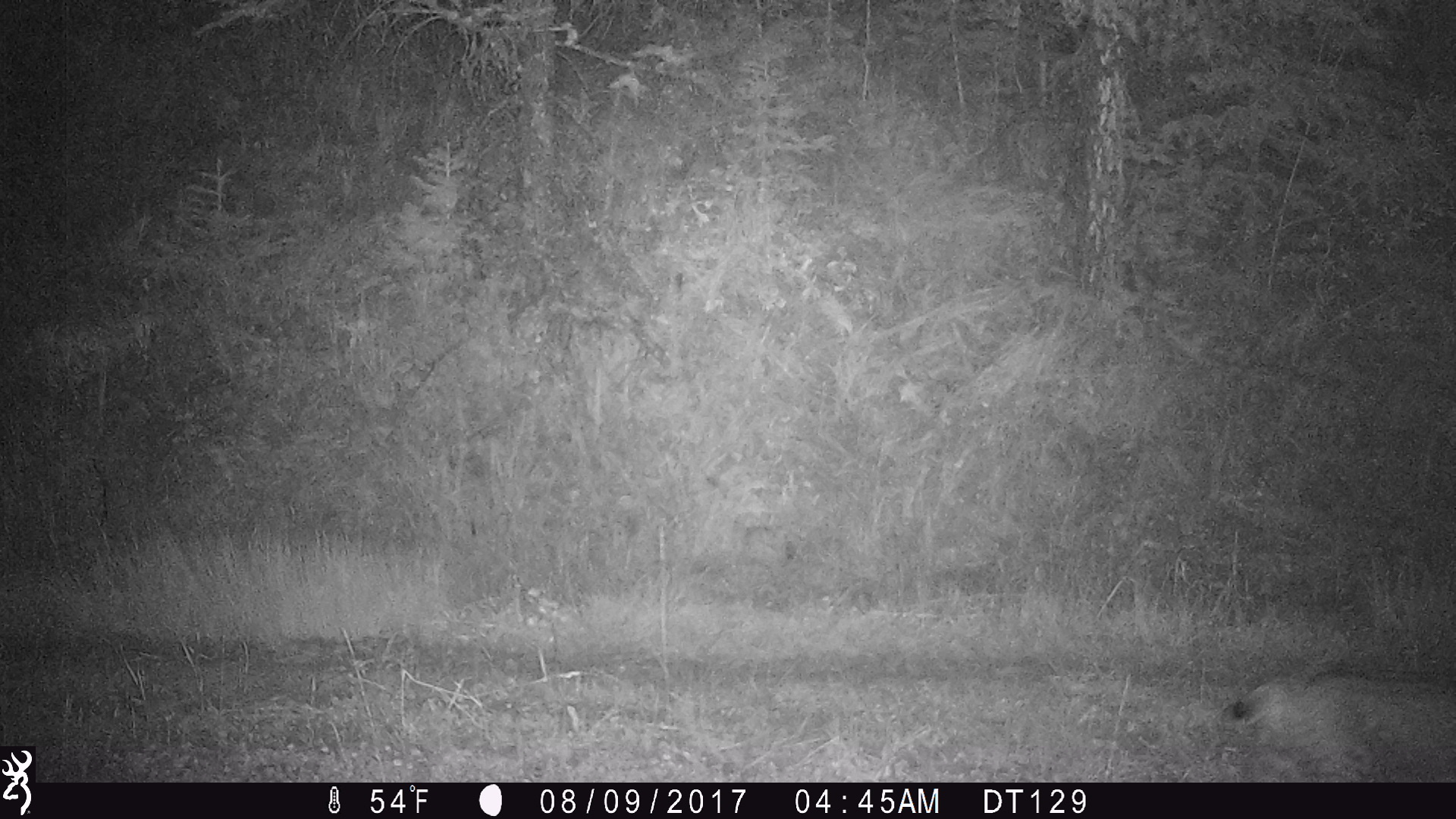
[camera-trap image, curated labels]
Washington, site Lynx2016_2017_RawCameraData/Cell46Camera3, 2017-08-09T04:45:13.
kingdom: Animalia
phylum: Chordata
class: Mammalia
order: Carnivora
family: Felidae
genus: Lynx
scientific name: Lynx rufus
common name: bobcat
Lynx rufus (bobcat). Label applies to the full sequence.